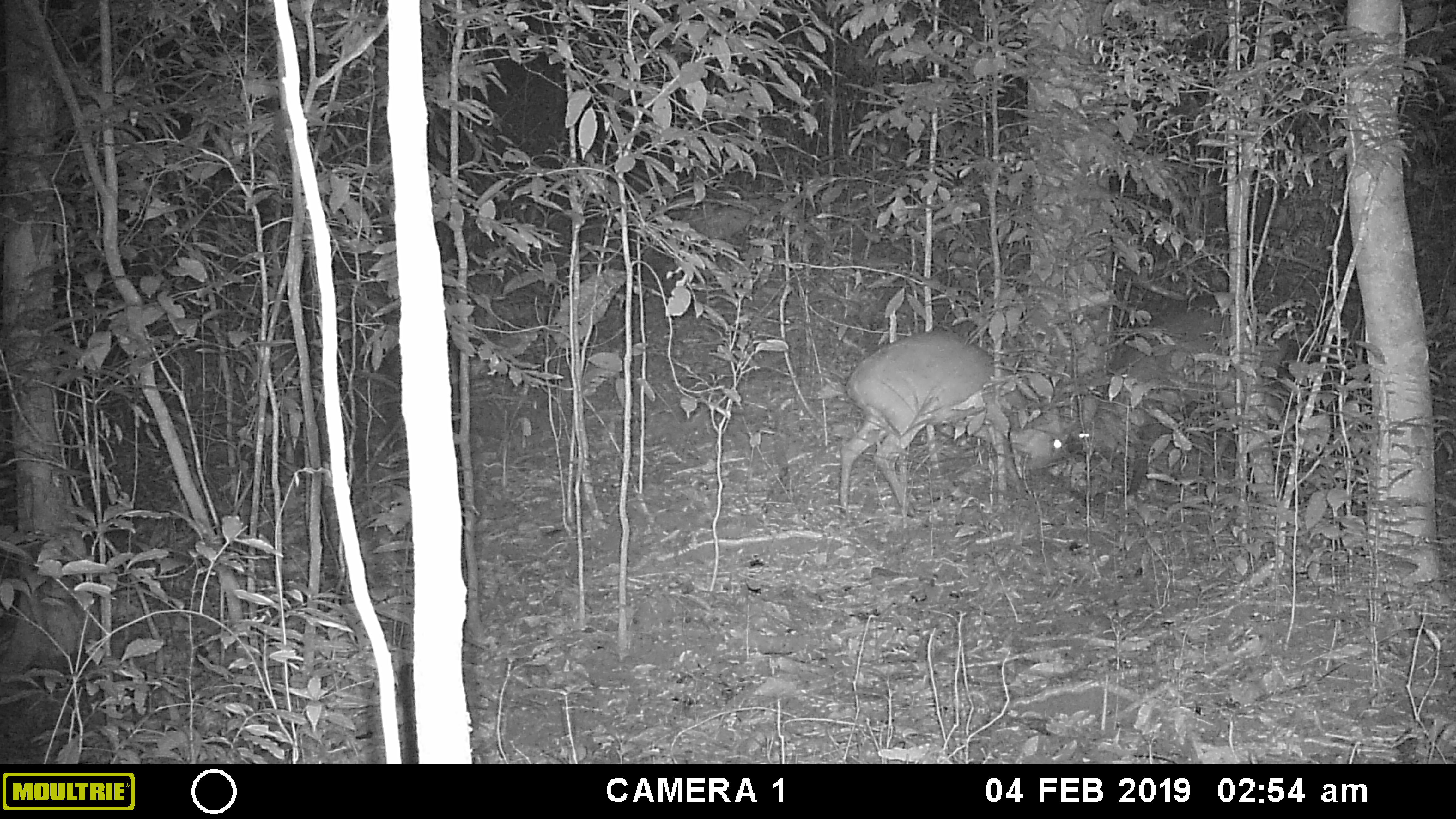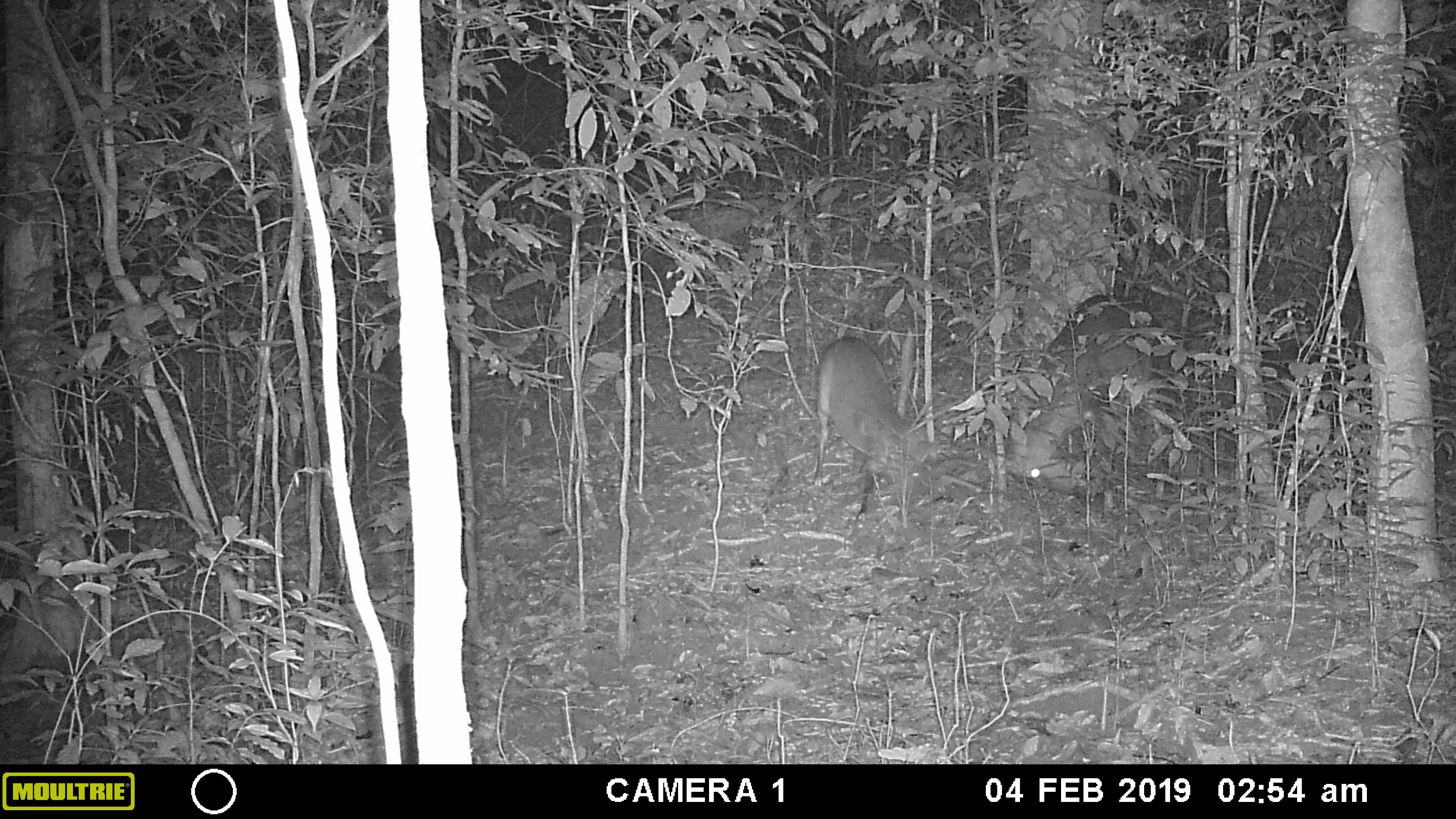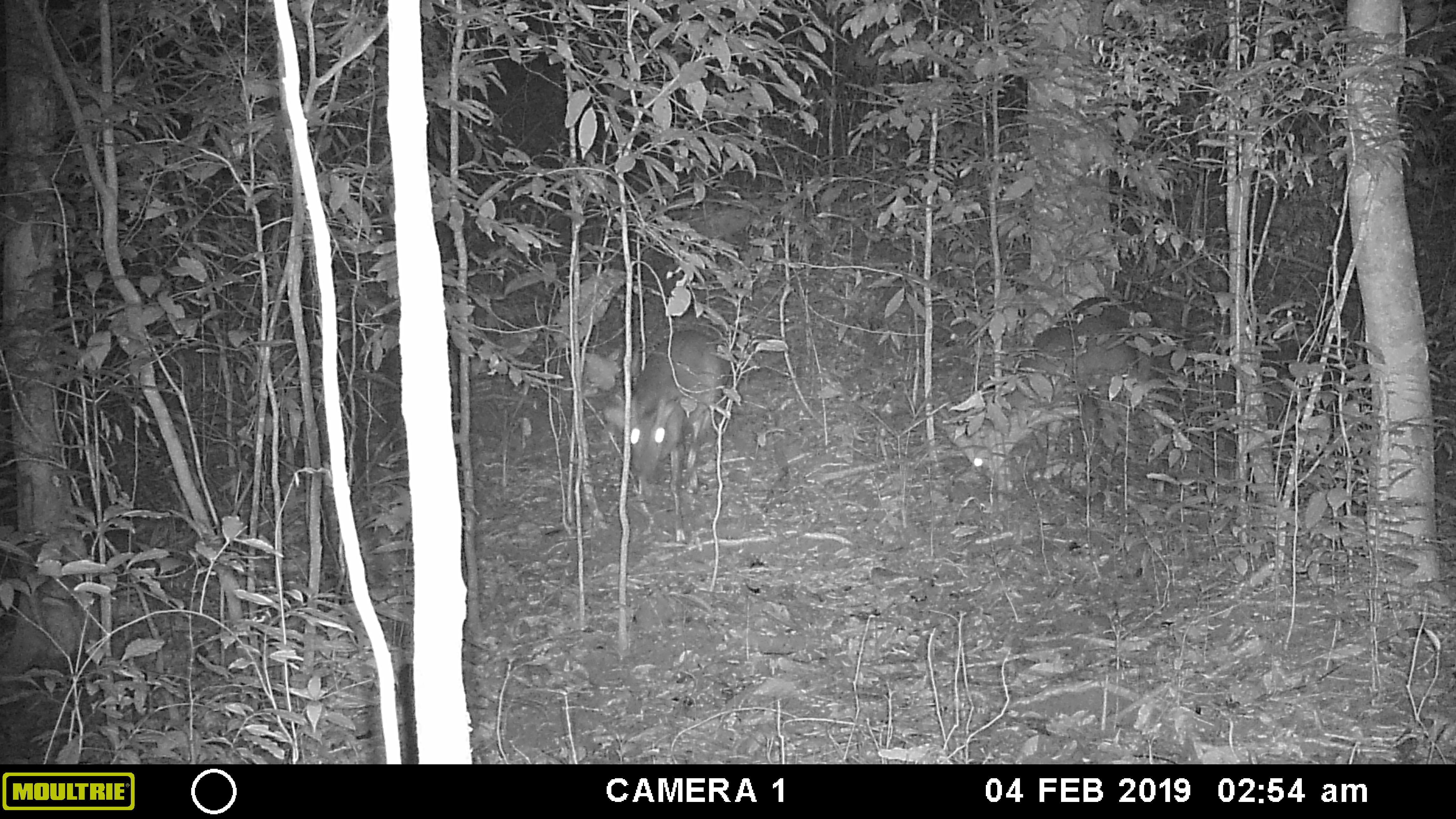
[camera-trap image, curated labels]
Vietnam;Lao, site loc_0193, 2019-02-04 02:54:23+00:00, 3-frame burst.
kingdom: Animalia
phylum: Chordata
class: Mammalia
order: Artiodactyla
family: Cervidae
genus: Muntiacus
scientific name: Muntiacus vuquangensis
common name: large-antlered muntjac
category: large antlered muntjac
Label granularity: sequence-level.